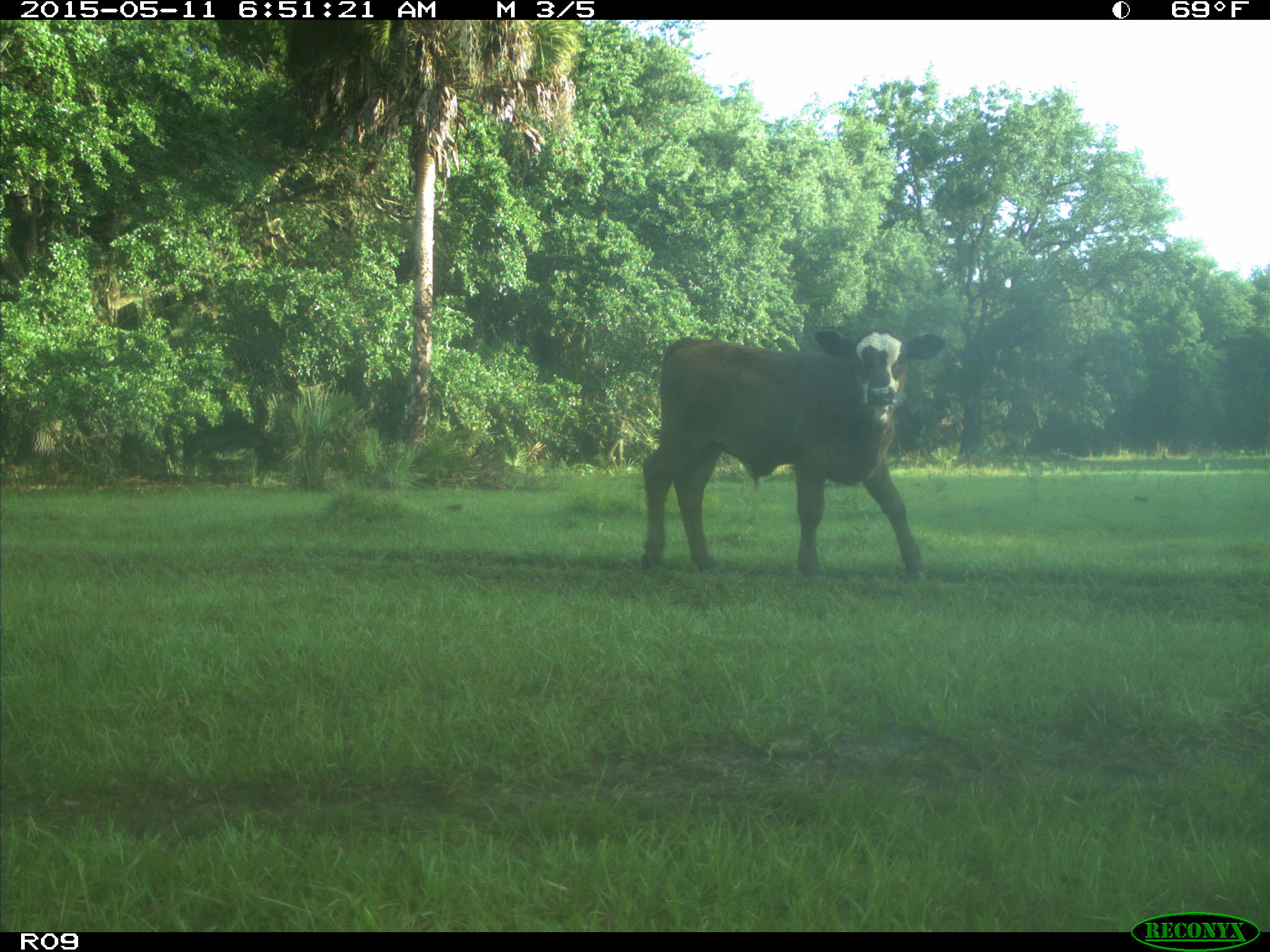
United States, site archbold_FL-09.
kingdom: Animalia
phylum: Chordata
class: Mammalia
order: Artiodactyla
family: Bovidae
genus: Bos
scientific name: Bos taurus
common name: domestic cow